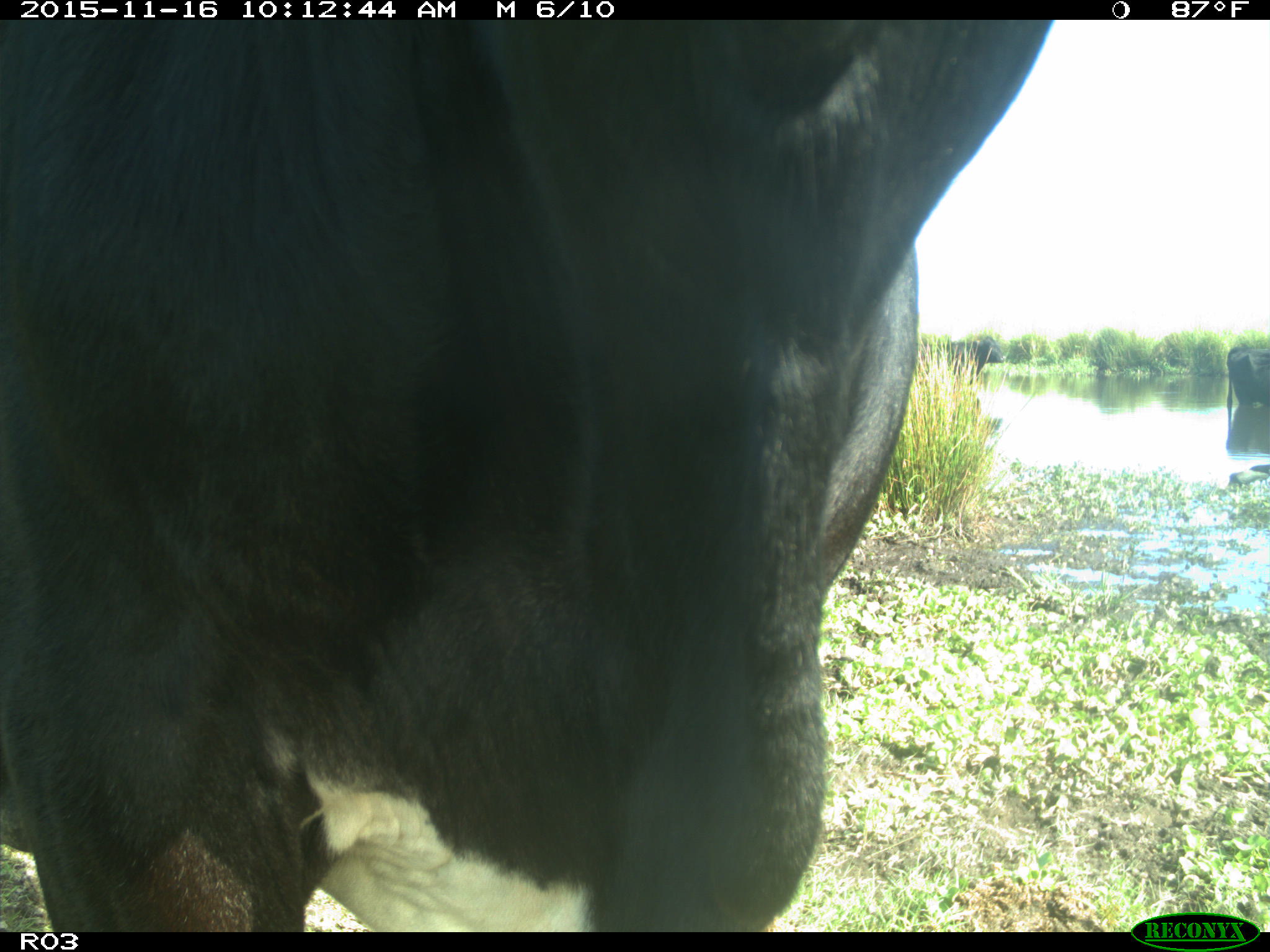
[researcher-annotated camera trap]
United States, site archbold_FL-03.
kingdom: Animalia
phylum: Chordata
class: Mammalia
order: Artiodactyla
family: Bovidae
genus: Bos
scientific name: Bos taurus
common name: domestic cow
Bos taurus (domestic cow).